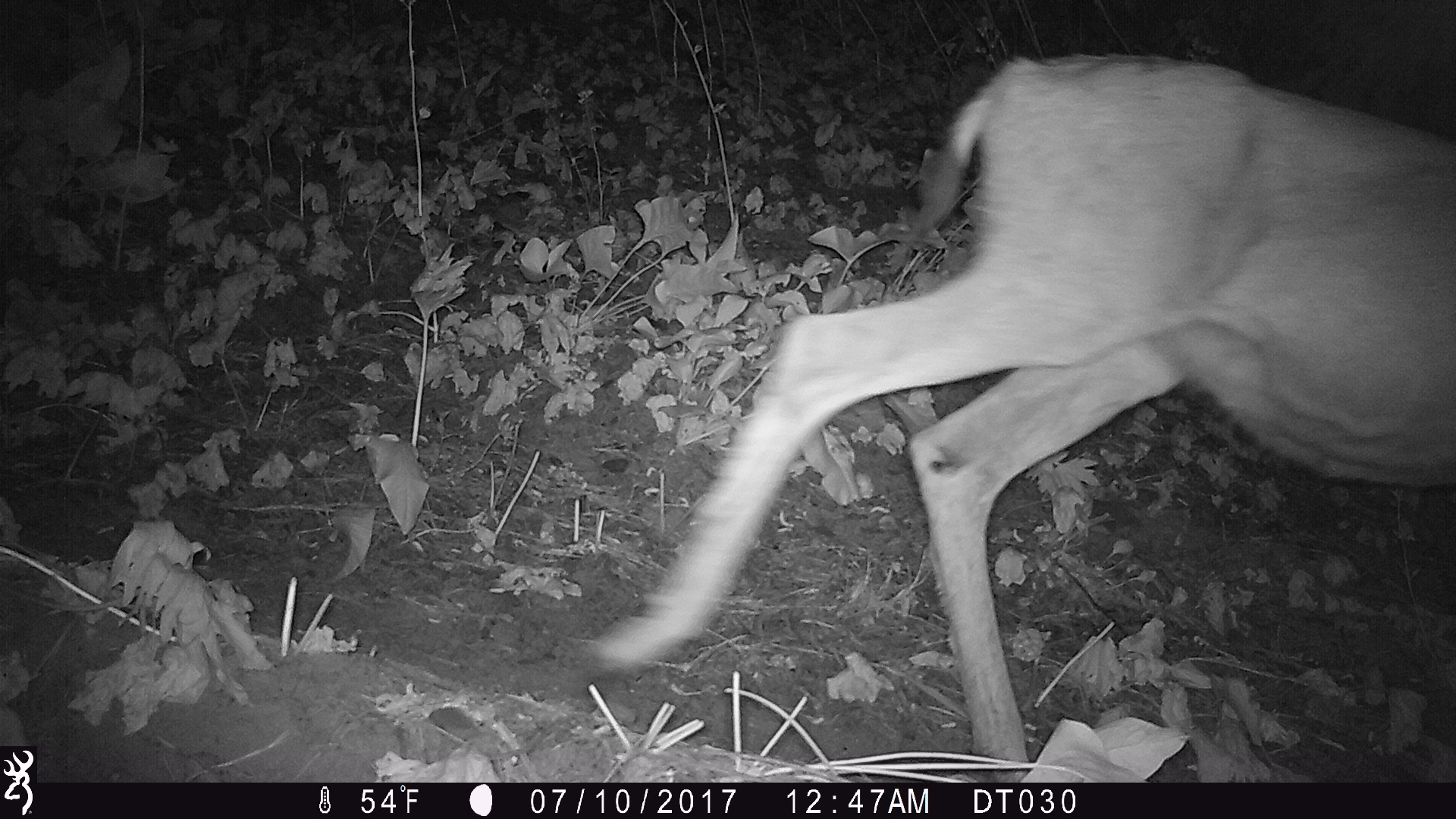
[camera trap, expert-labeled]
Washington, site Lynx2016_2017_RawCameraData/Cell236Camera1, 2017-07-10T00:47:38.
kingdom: Animalia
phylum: Chordata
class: Mammalia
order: Artiodactyla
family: Cervidae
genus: Odocoileus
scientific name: Odocoileus hemionus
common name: mule deer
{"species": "Odocoileus hemionus (mule deer)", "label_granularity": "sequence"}